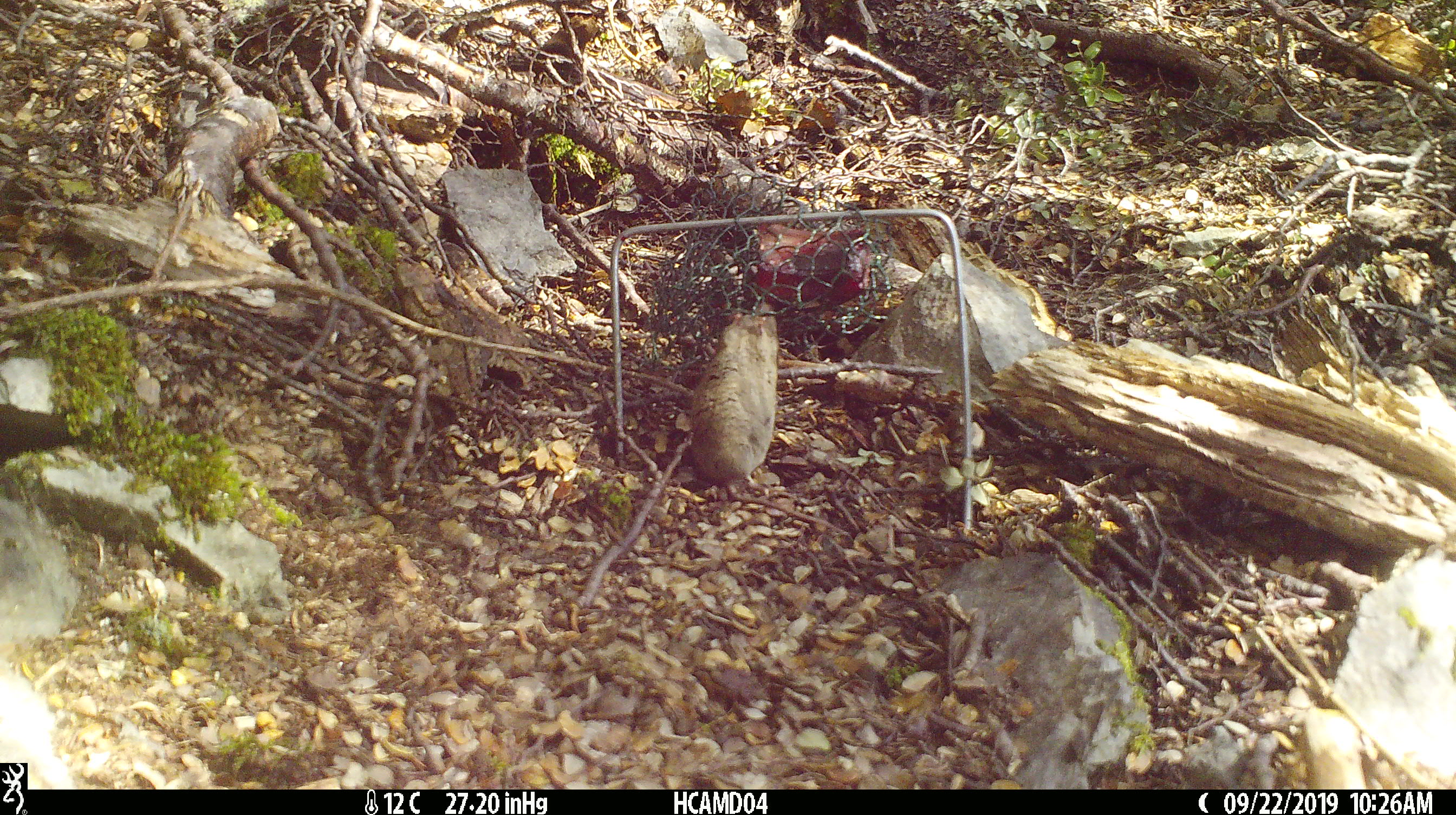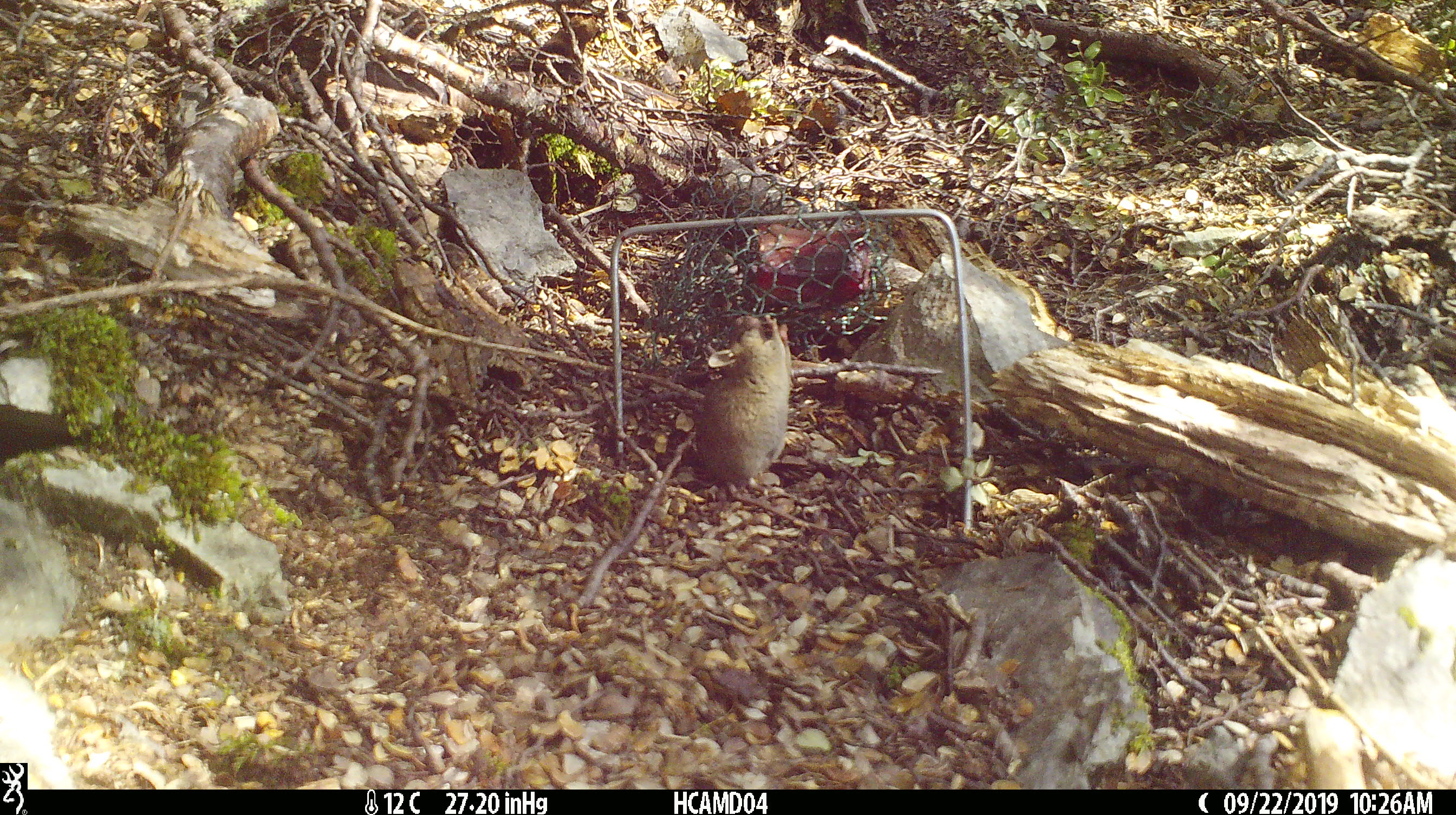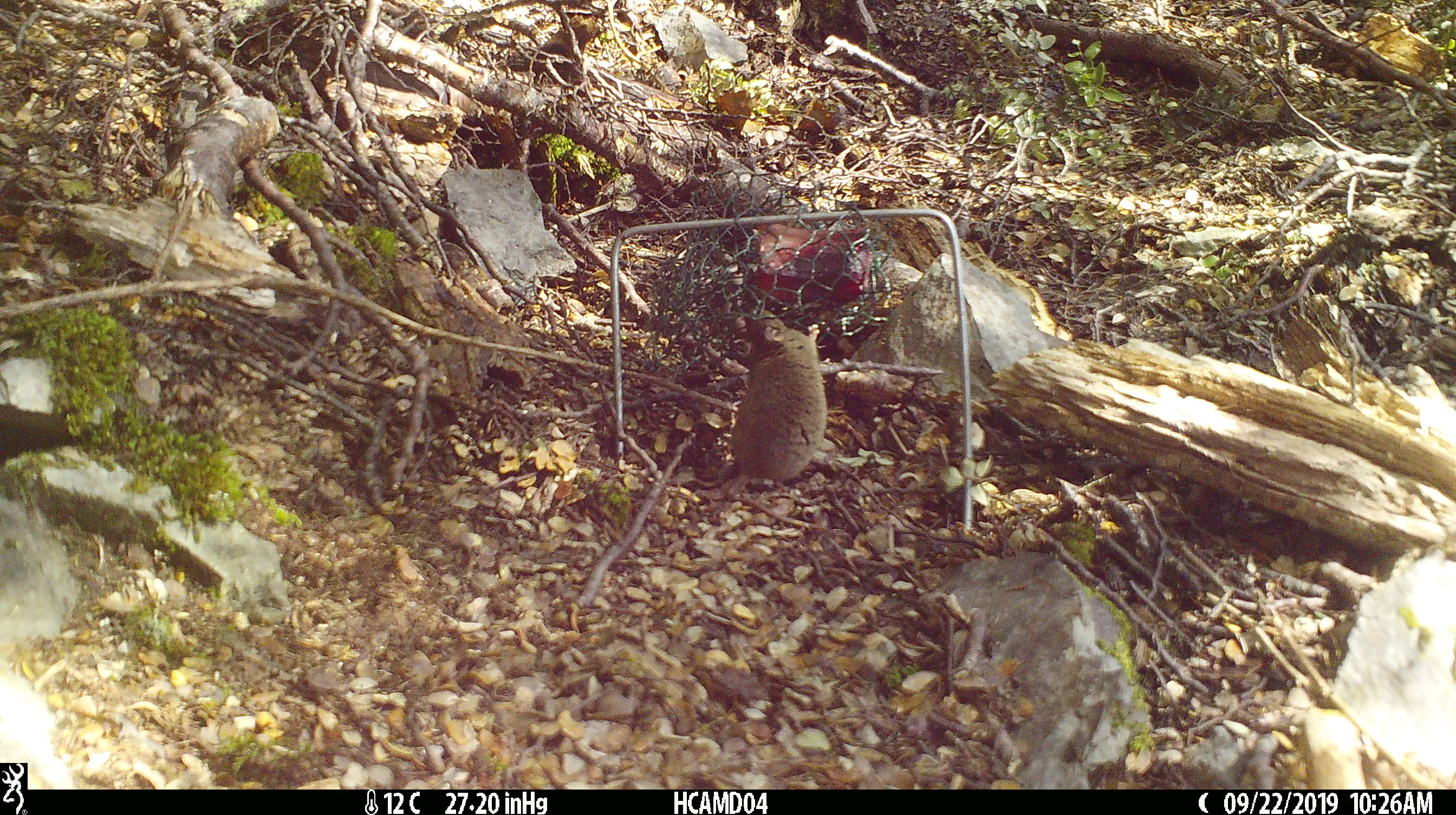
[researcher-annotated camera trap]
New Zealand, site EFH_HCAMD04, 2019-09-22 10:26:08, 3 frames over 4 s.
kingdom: Animalia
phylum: Chordata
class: Mammalia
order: Rodentia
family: Muridae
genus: Mus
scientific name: Mus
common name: mouse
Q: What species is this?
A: Mouse (Mus).